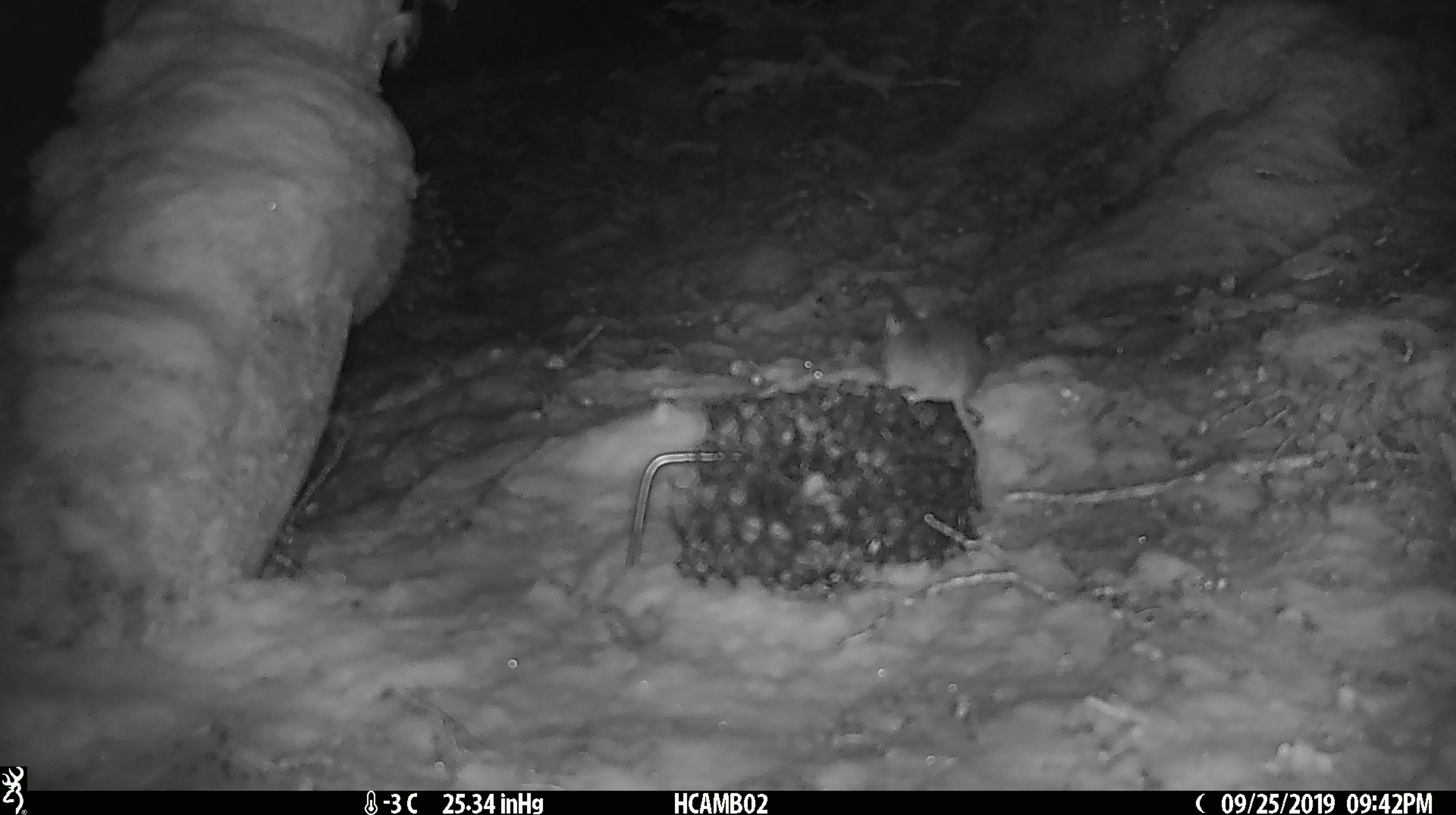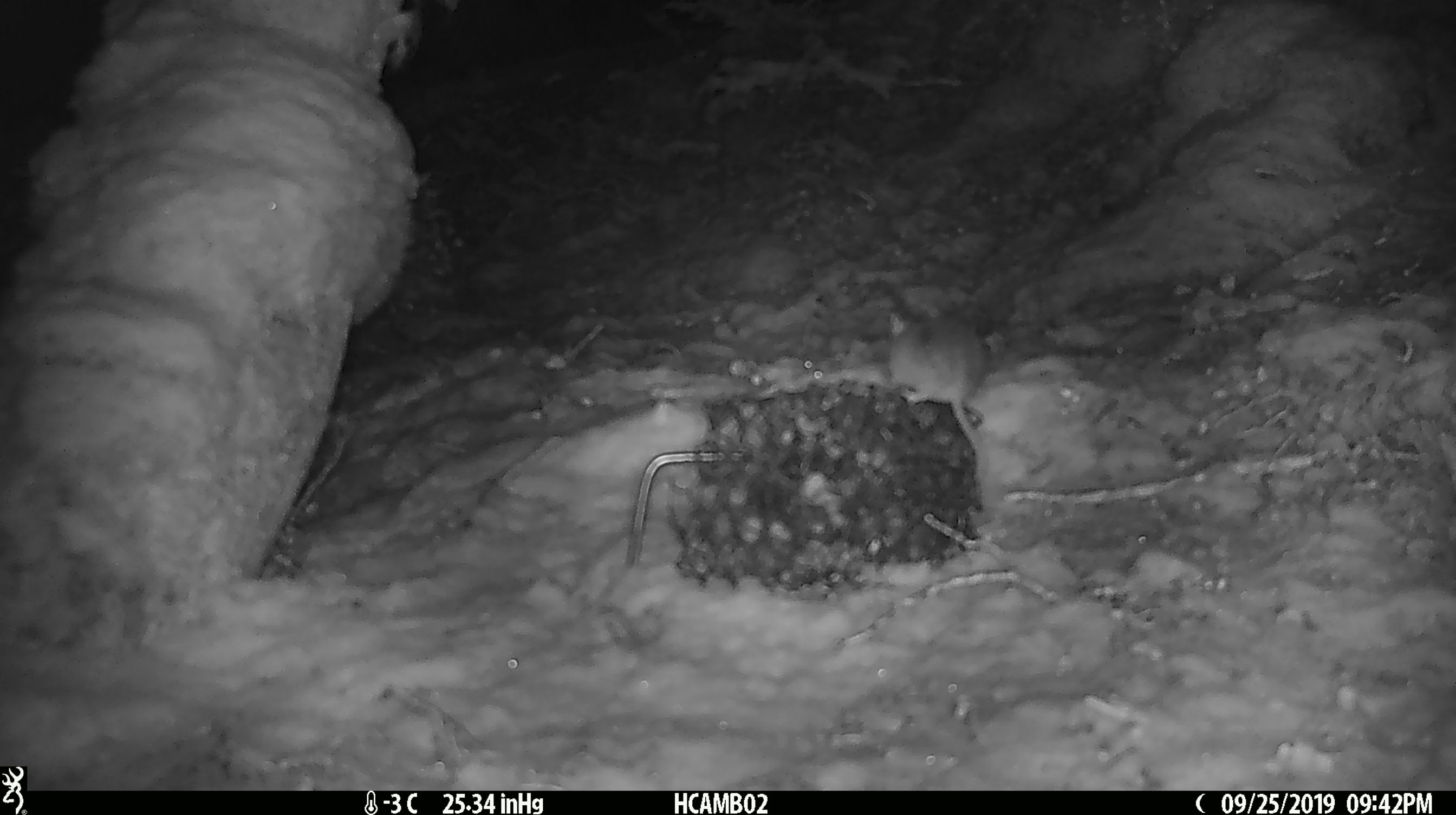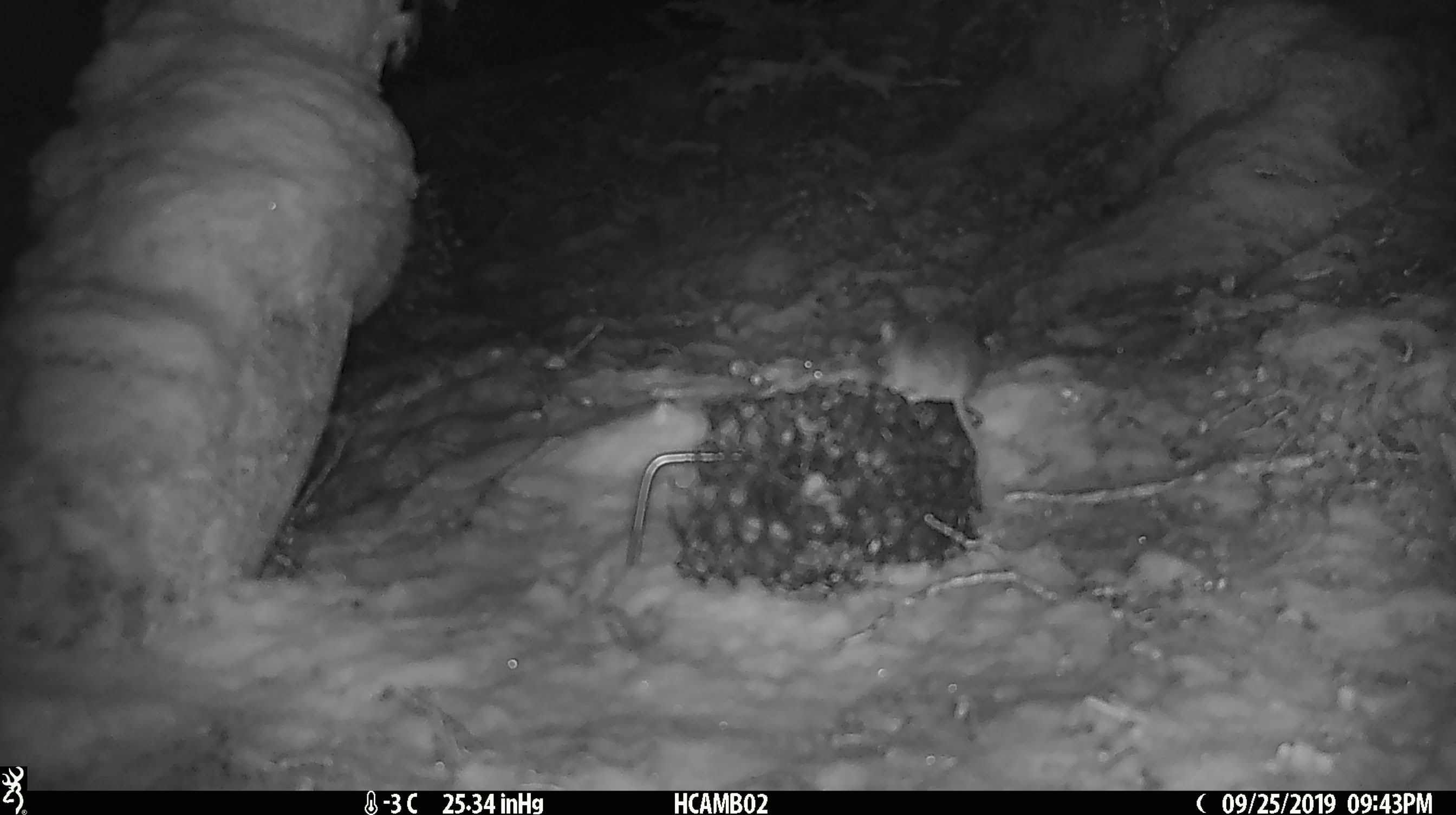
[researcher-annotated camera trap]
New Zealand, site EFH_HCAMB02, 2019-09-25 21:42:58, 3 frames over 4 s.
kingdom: Animalia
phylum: Chordata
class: Mammalia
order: Rodentia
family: Muridae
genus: Mus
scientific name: Mus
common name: mouse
Mouse (Mus).